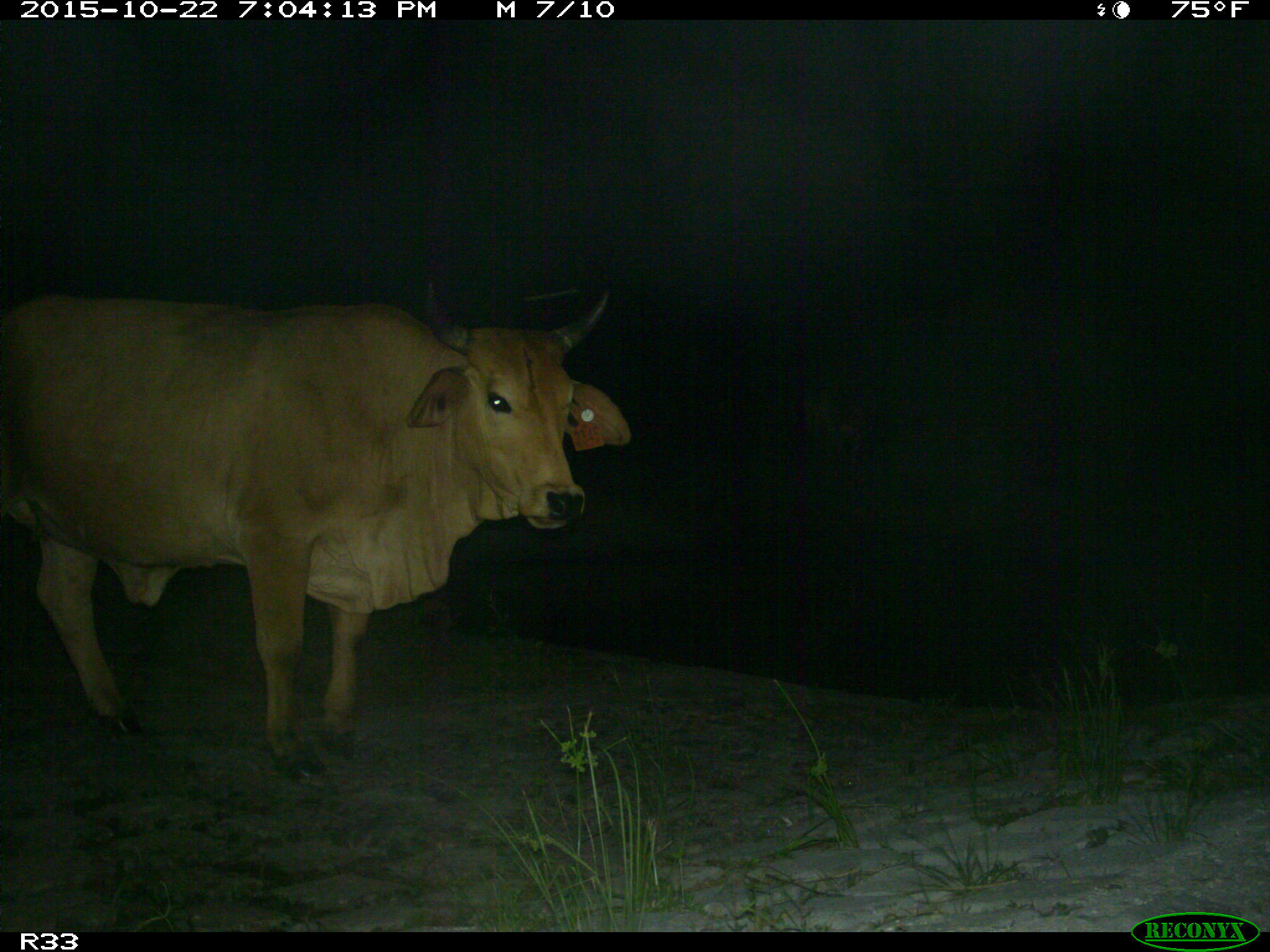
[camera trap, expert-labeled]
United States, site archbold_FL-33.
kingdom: Animalia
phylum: Chordata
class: Mammalia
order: Artiodactyla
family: Bovidae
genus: Bos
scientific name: Bos taurus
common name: domestic cow